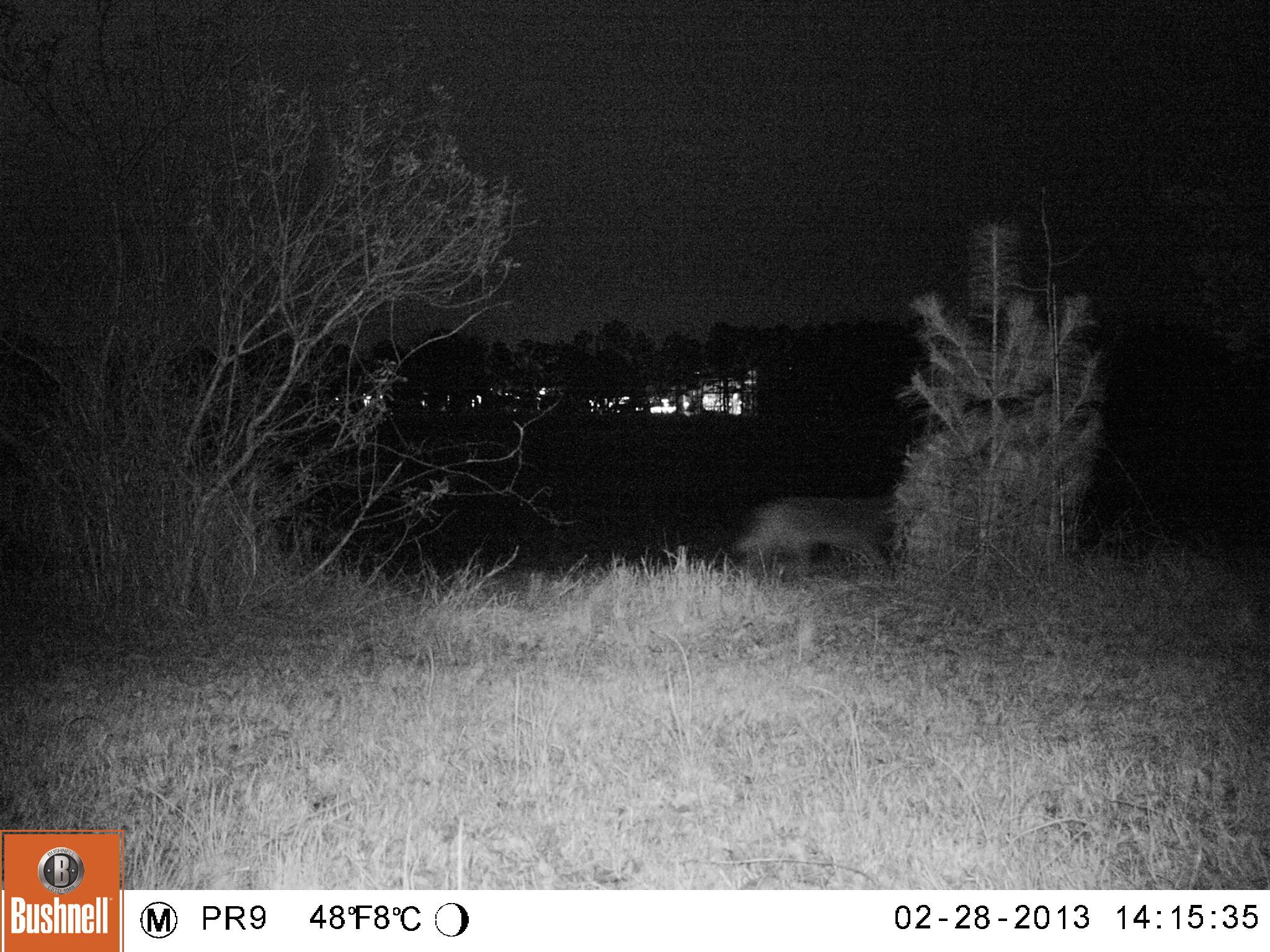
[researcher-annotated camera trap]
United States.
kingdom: Animalia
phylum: Chordata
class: Mammalia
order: Carnivora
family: Canidae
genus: Canis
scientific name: Canis latrans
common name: coyote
Coyote (Canis latrans).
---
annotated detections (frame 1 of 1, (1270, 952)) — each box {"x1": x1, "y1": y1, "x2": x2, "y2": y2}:
Coyote: {"x1": 727, "y1": 479, "x2": 907, "y2": 586}